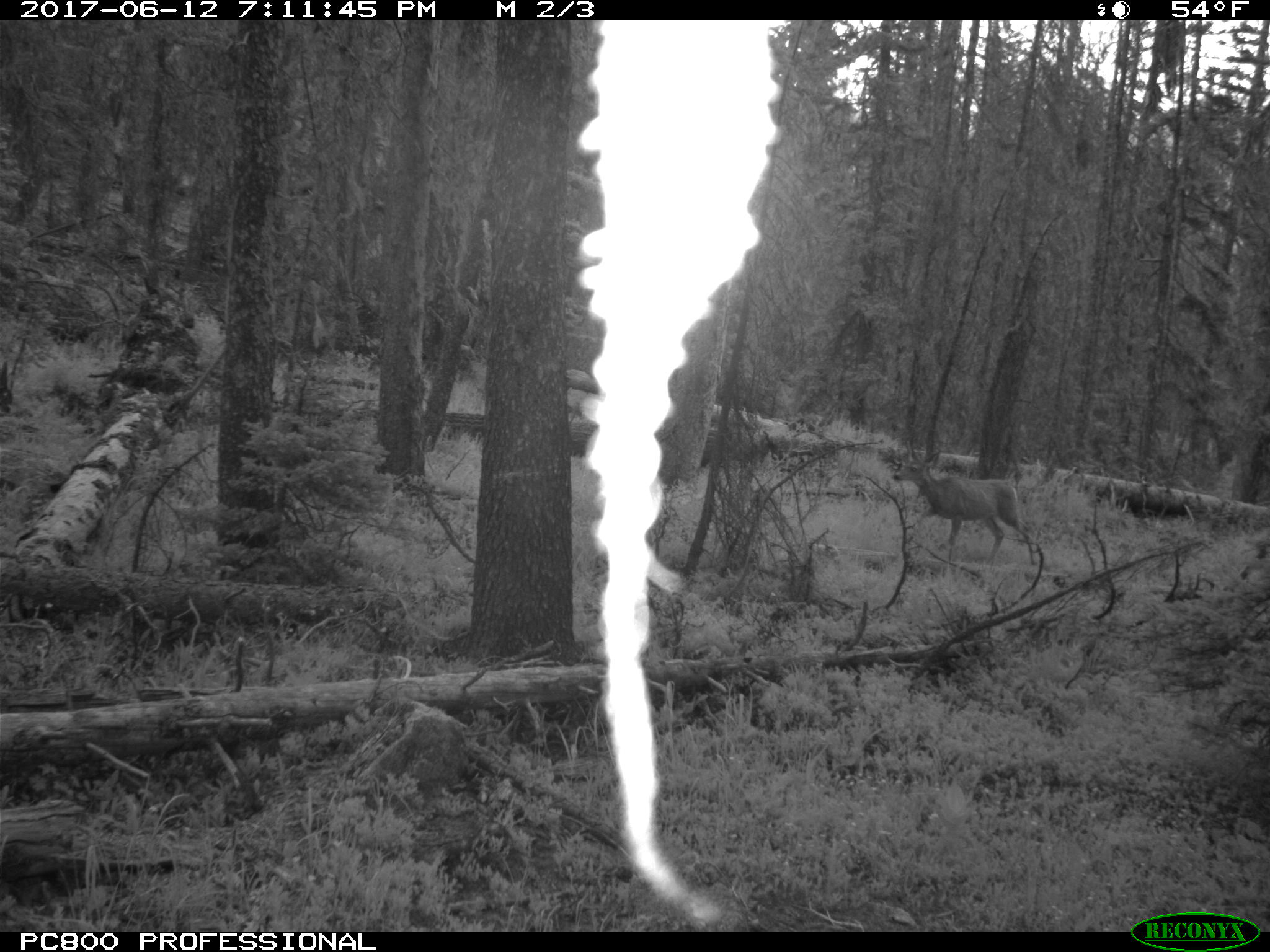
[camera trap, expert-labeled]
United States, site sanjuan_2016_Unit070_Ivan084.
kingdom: Animalia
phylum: Chordata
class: Mammalia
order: Artiodactyla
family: Cervidae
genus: Odocoileus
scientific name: Odocoileus hemionus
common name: mule deer